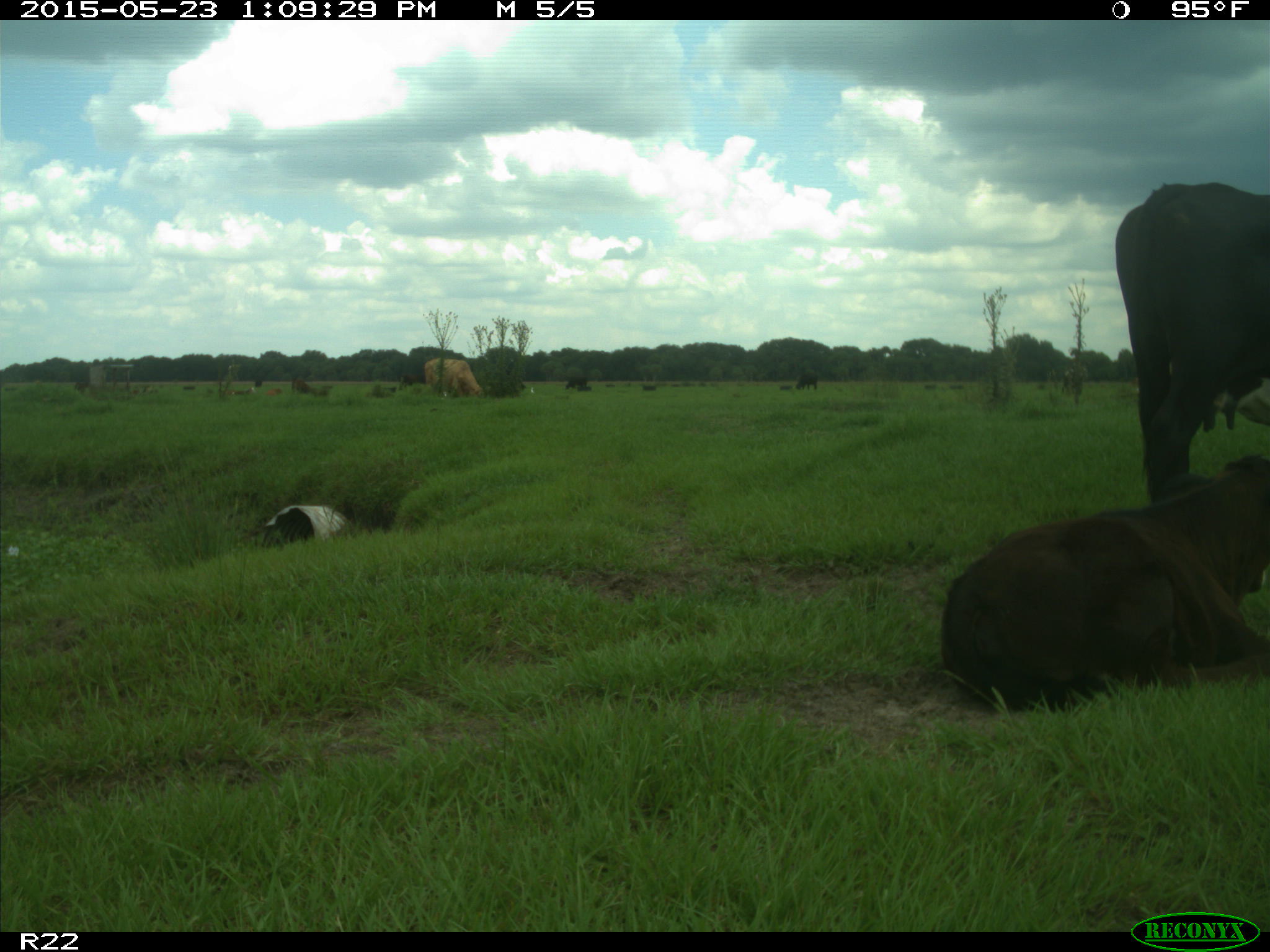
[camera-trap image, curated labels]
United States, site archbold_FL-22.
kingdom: Animalia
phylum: Chordata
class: Mammalia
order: Artiodactyla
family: Bovidae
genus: Bos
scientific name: Bos taurus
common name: domestic cow